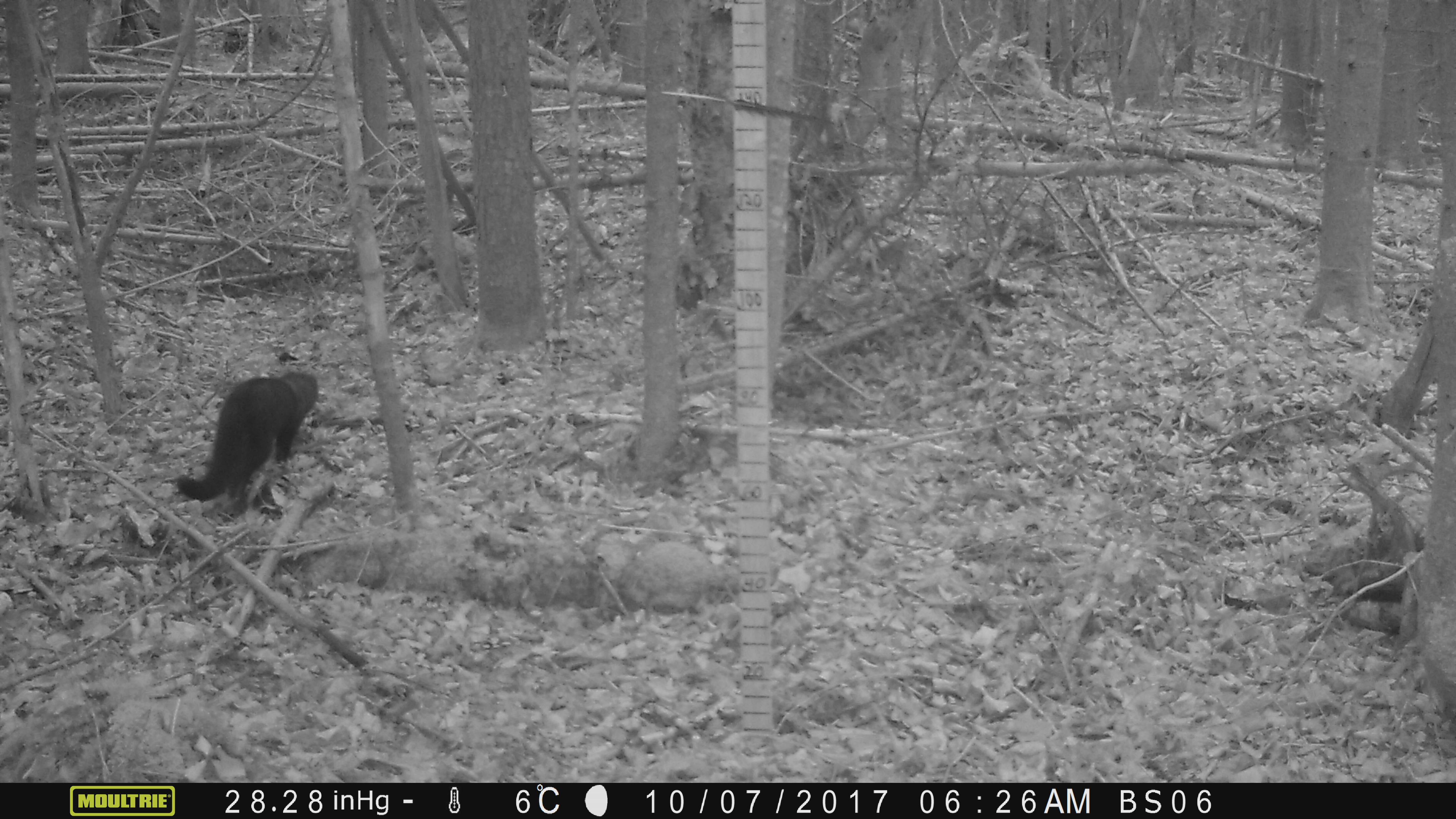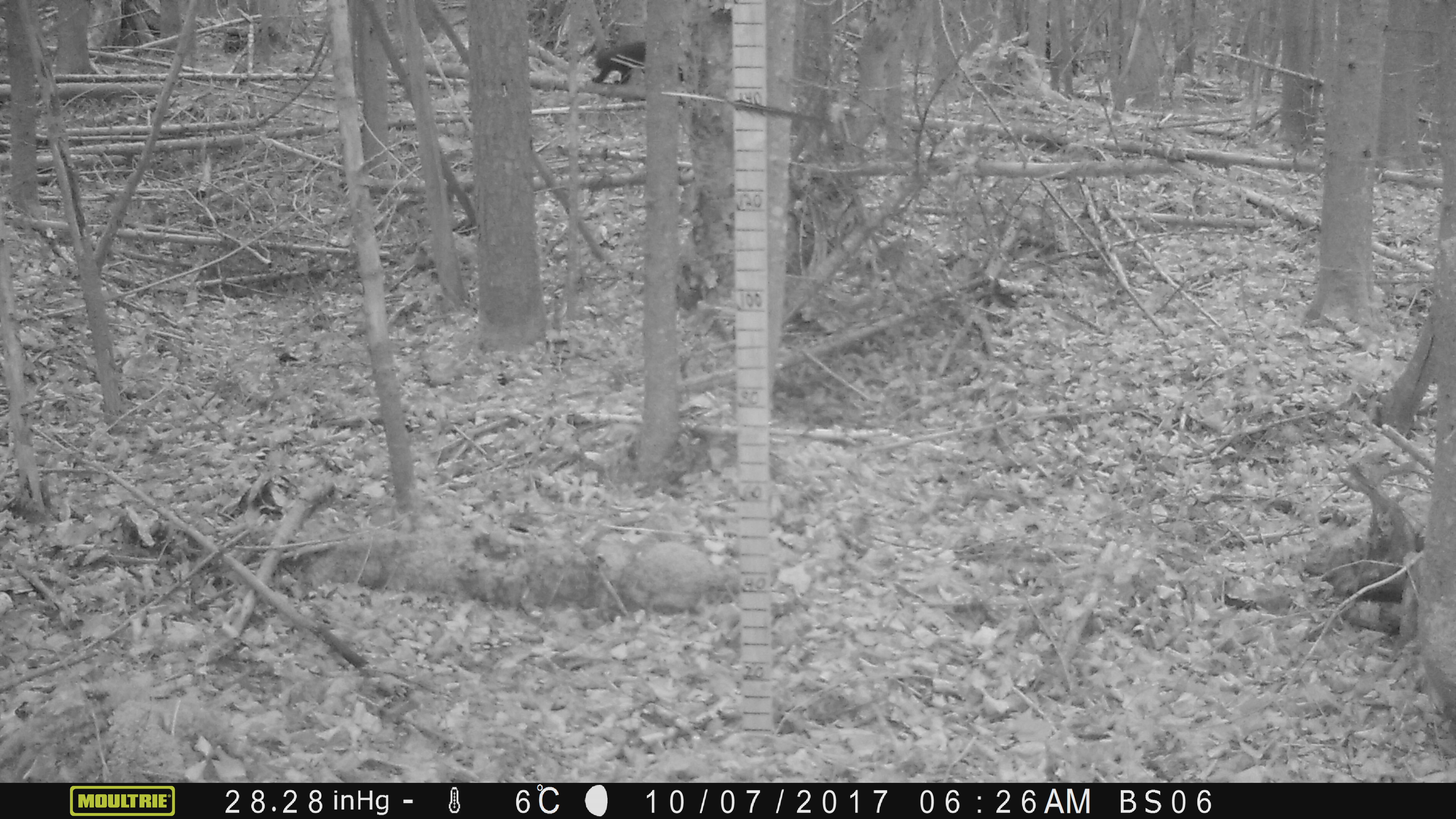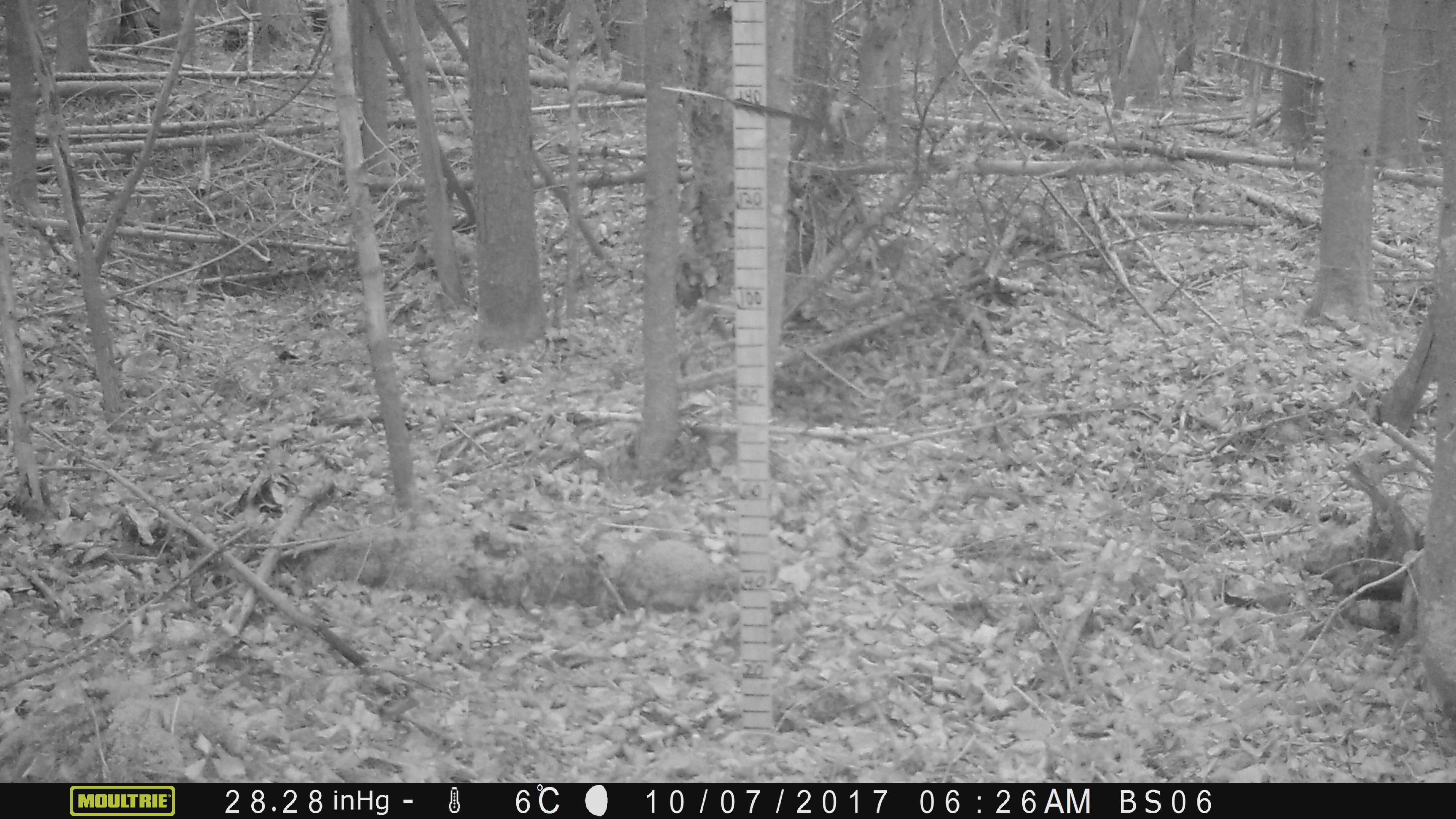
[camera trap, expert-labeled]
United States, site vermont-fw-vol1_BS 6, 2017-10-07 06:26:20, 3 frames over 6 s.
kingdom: Animalia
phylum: Chordata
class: Mammalia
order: Carnivora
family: Mustelidae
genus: Pekania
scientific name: Pekania pennanti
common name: fisher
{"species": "fisher (Pekania pennanti)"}